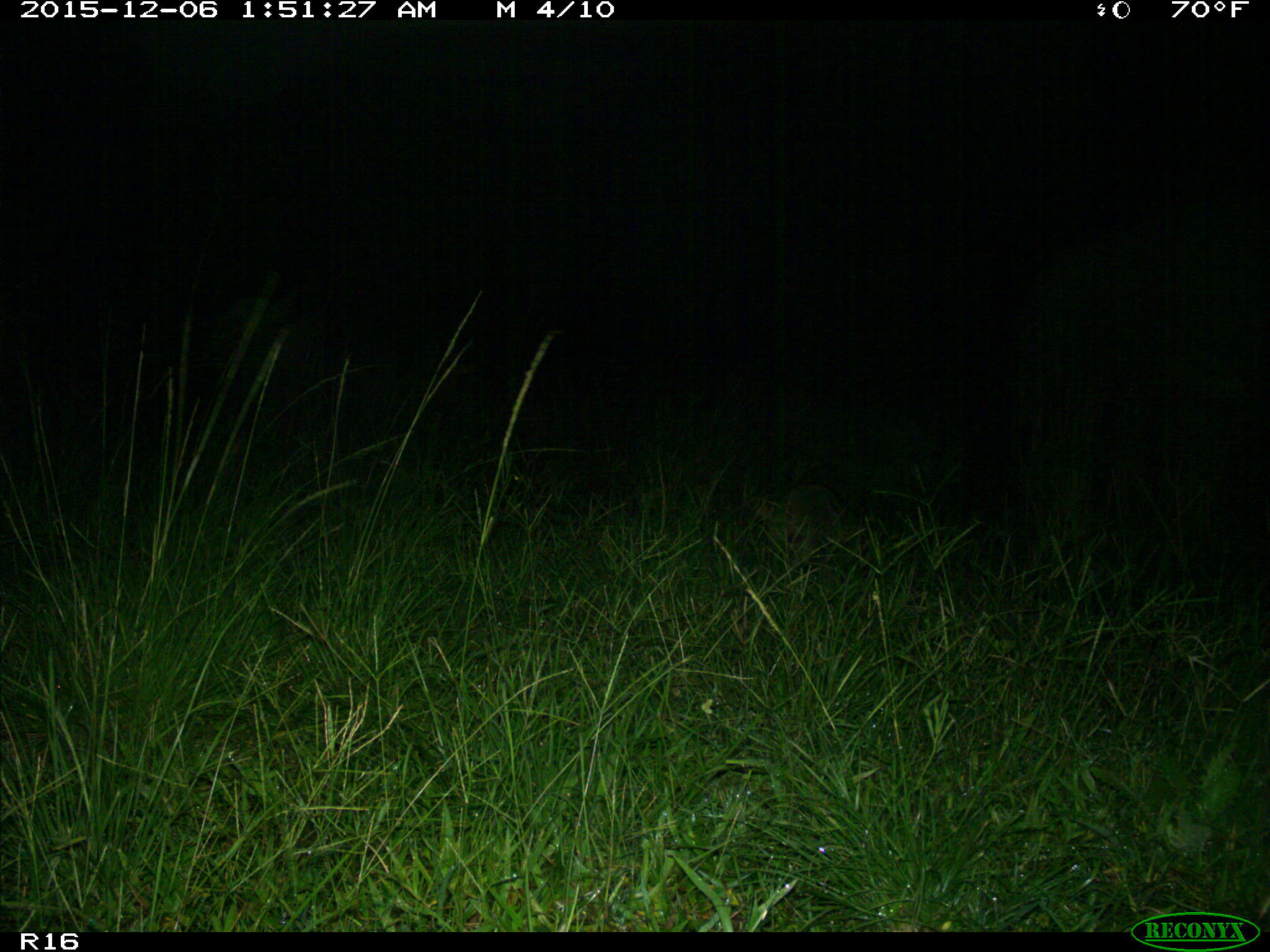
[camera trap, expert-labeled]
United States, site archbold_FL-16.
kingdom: Animalia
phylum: Chordata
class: Mammalia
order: Carnivora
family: Procyonidae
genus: Procyon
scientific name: Procyon lotor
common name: common raccoon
Procyon lotor (common raccoon).